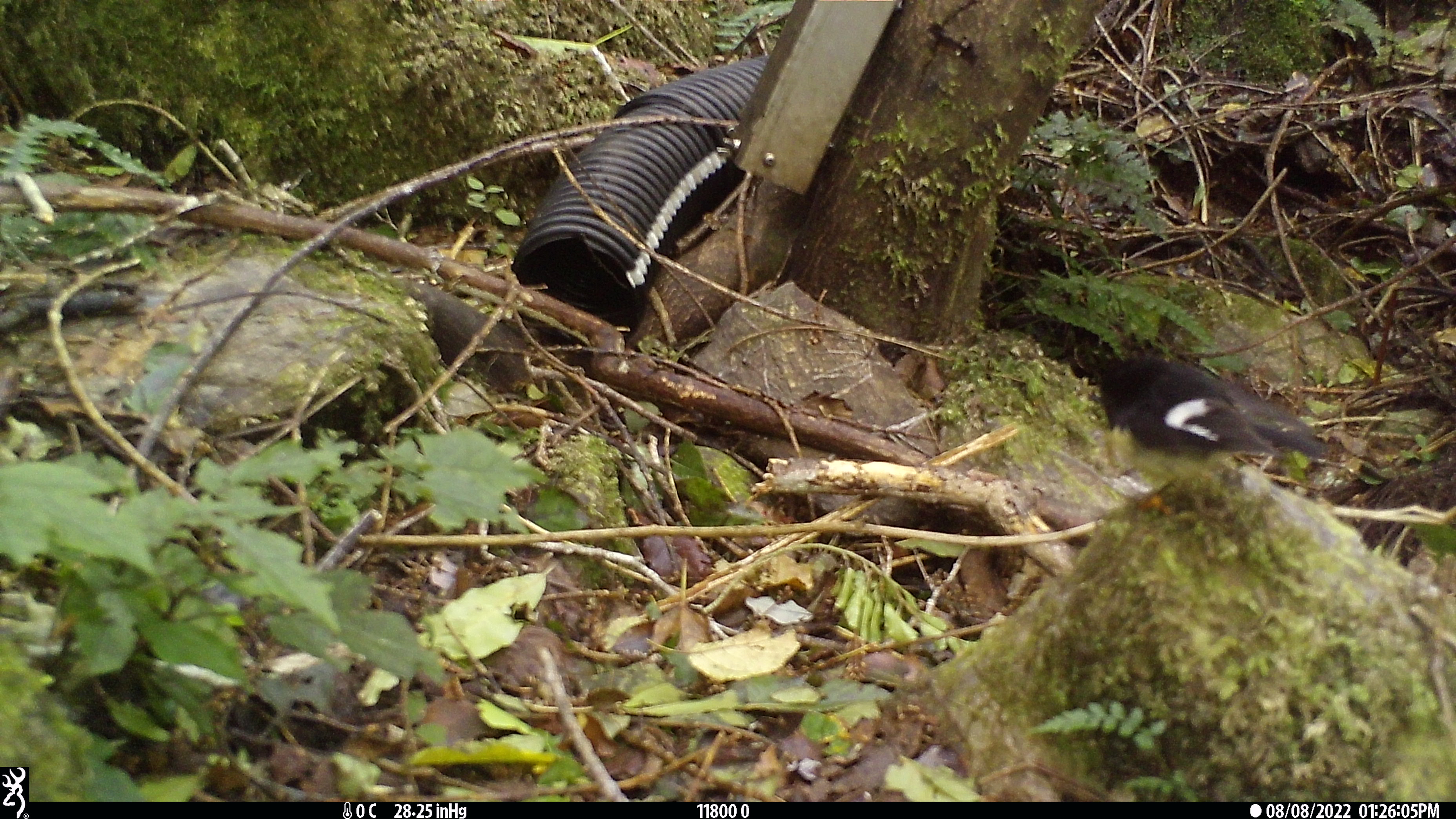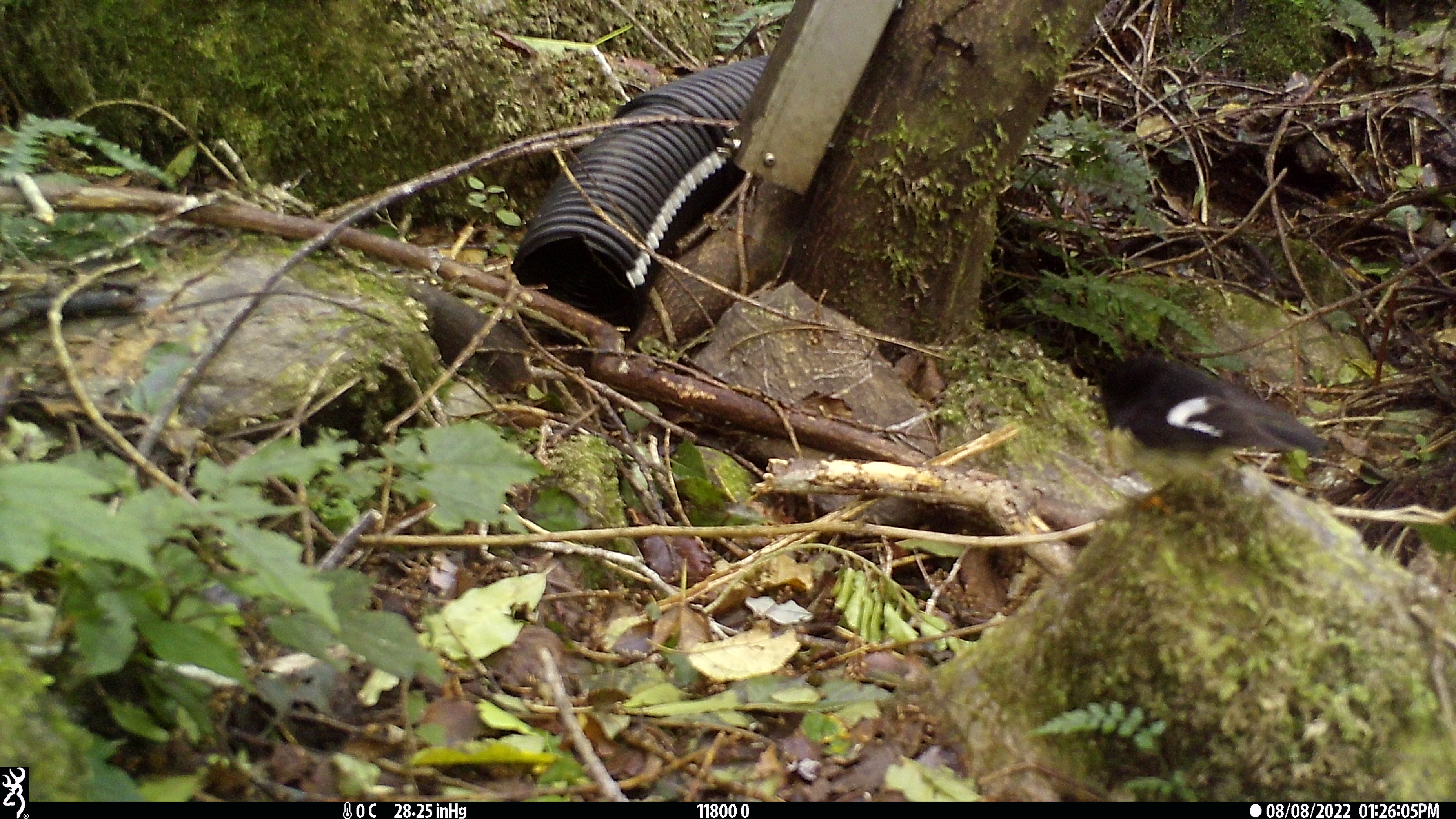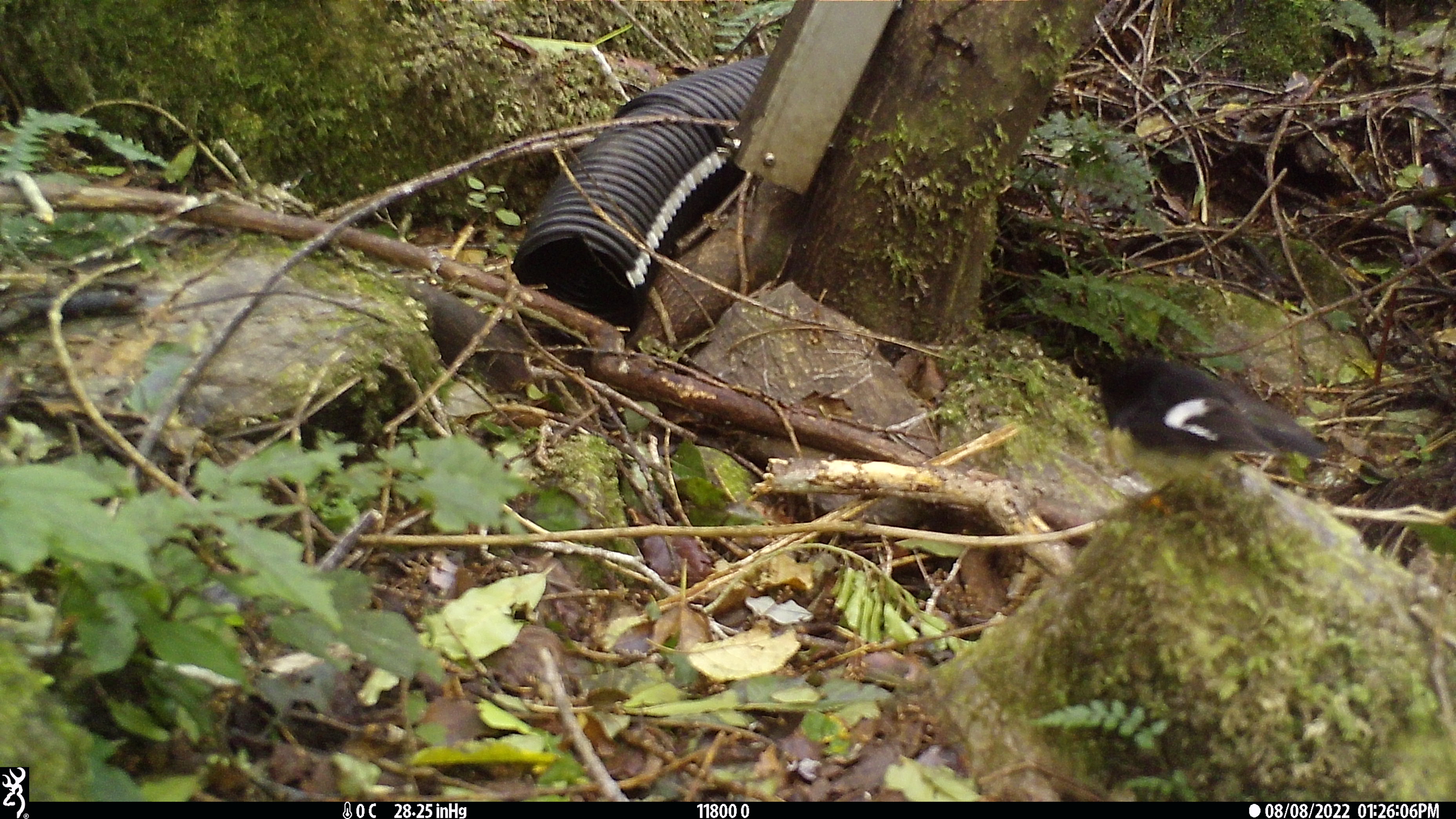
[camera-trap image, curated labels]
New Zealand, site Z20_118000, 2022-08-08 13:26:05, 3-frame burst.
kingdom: Animalia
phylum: Chordata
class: Aves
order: Passeriformes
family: Petroicidae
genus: Petroica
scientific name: Petroica macrocephala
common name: tomtit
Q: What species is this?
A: Tomtit (Petroica macrocephala).